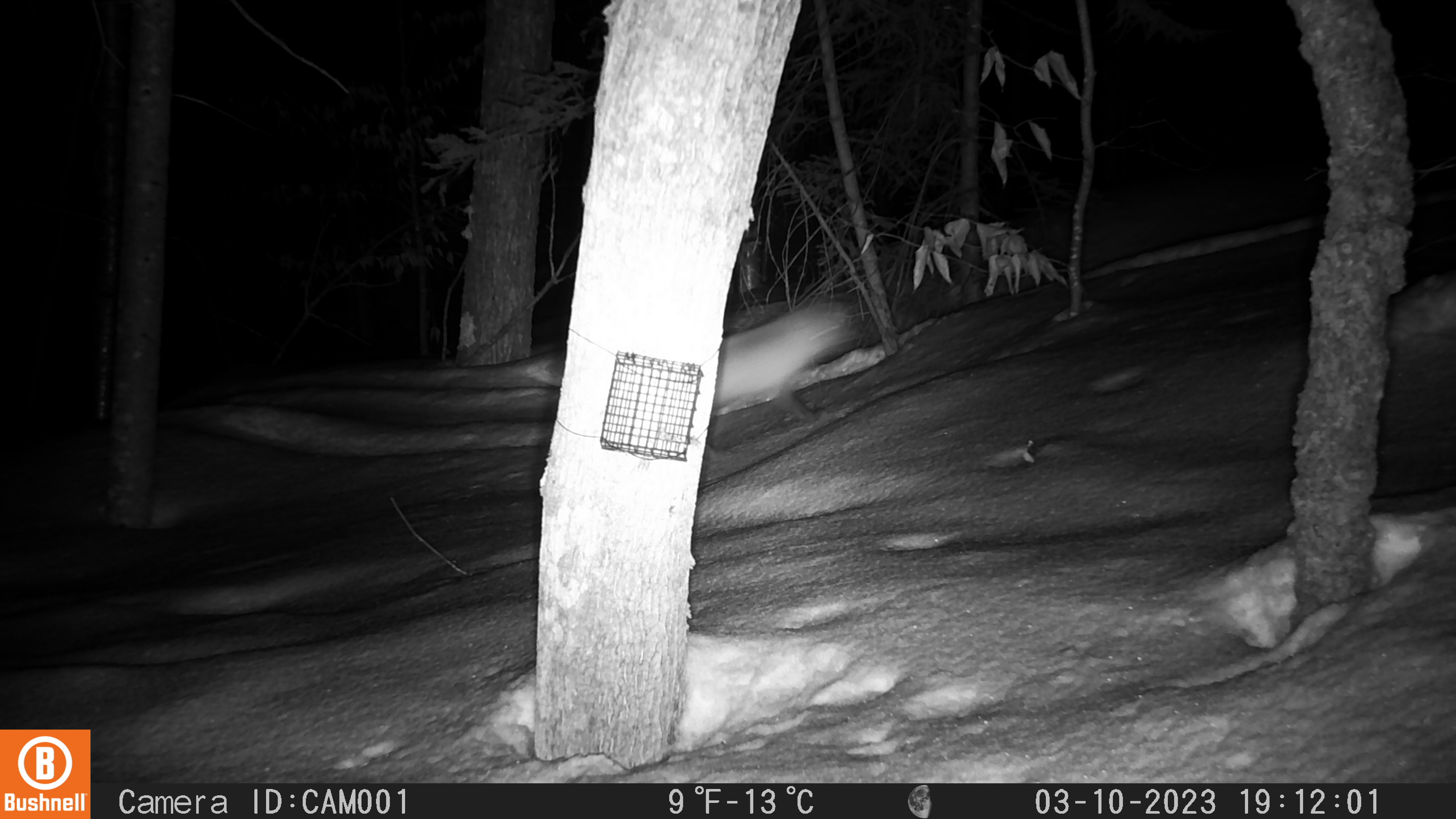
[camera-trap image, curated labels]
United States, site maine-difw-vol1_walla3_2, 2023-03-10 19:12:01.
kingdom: Animalia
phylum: Chordata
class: Mammalia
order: Carnivora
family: Canidae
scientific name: Canidae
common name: canid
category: canid sp.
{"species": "canid sp. (canid) (Canidae)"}